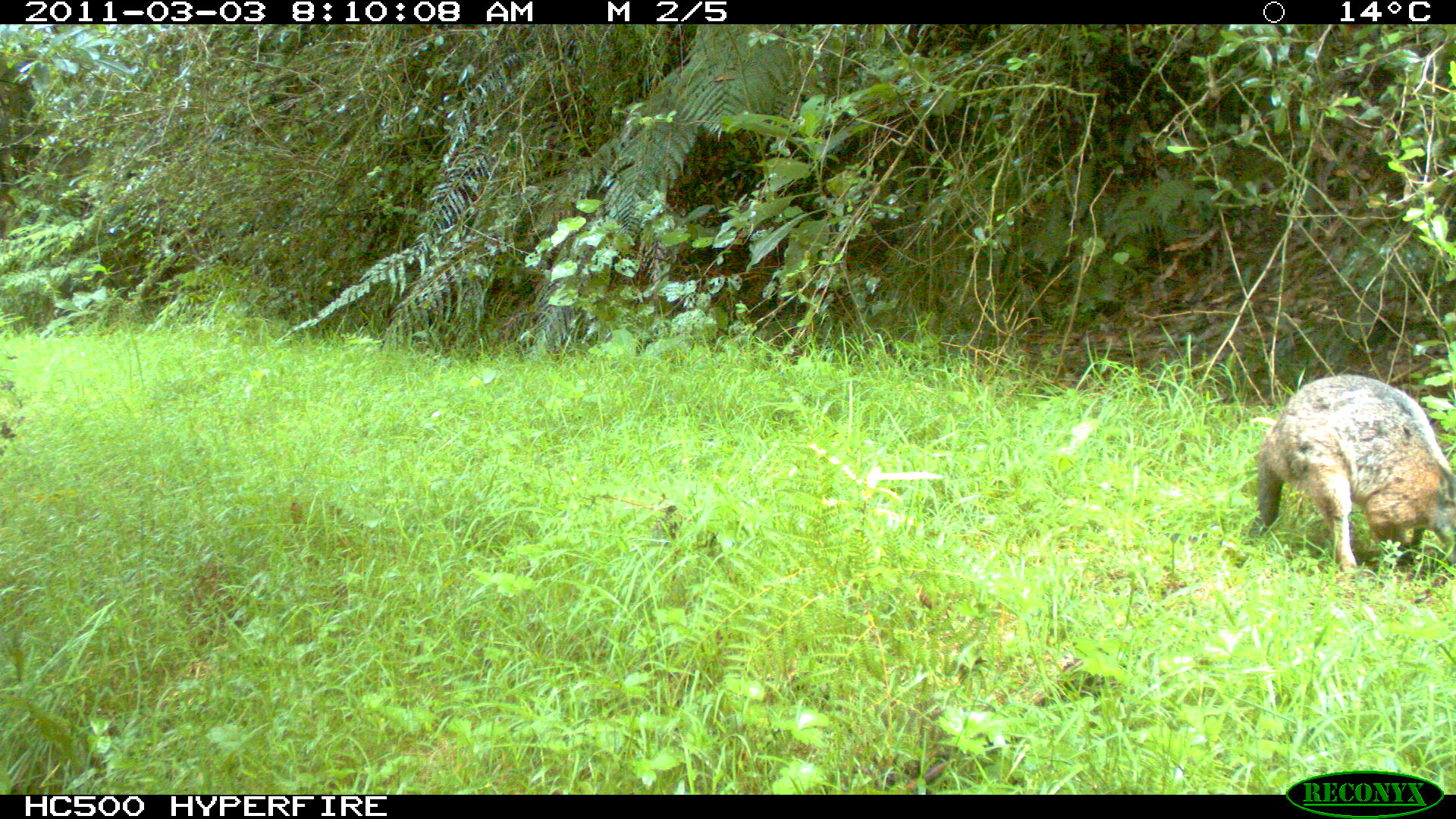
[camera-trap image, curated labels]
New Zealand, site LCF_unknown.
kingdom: Animalia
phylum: Chordata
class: Mammalia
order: Diprotodontia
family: Macropodidae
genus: Notamacropus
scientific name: Notamacropus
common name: wallaby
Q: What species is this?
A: Wallaby (Notamacropus).